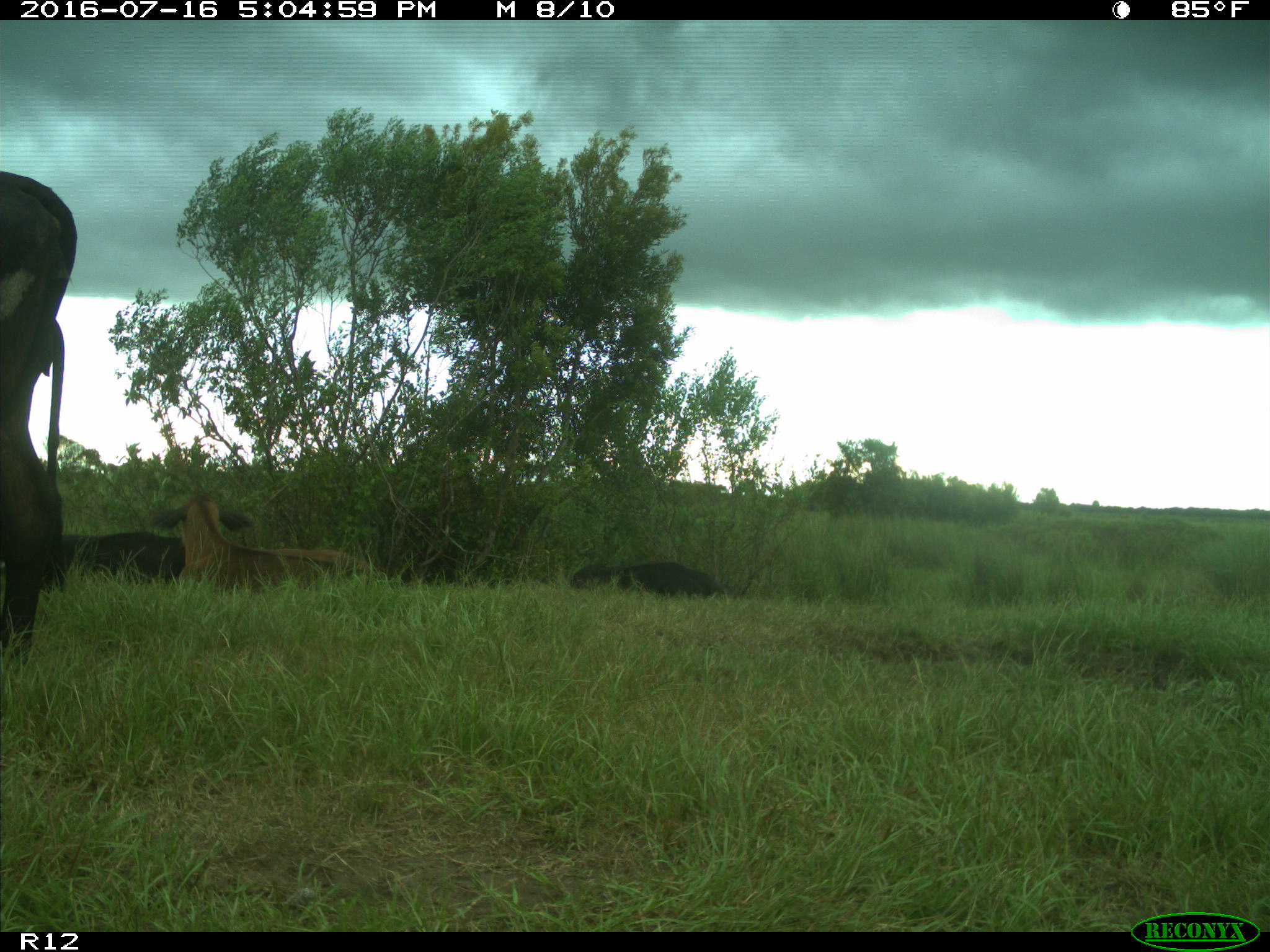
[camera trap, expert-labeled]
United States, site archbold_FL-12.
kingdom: Animalia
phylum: Chordata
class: Mammalia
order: Artiodactyla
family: Bovidae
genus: Bos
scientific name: Bos taurus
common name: domestic cow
Bos taurus (domestic cow).